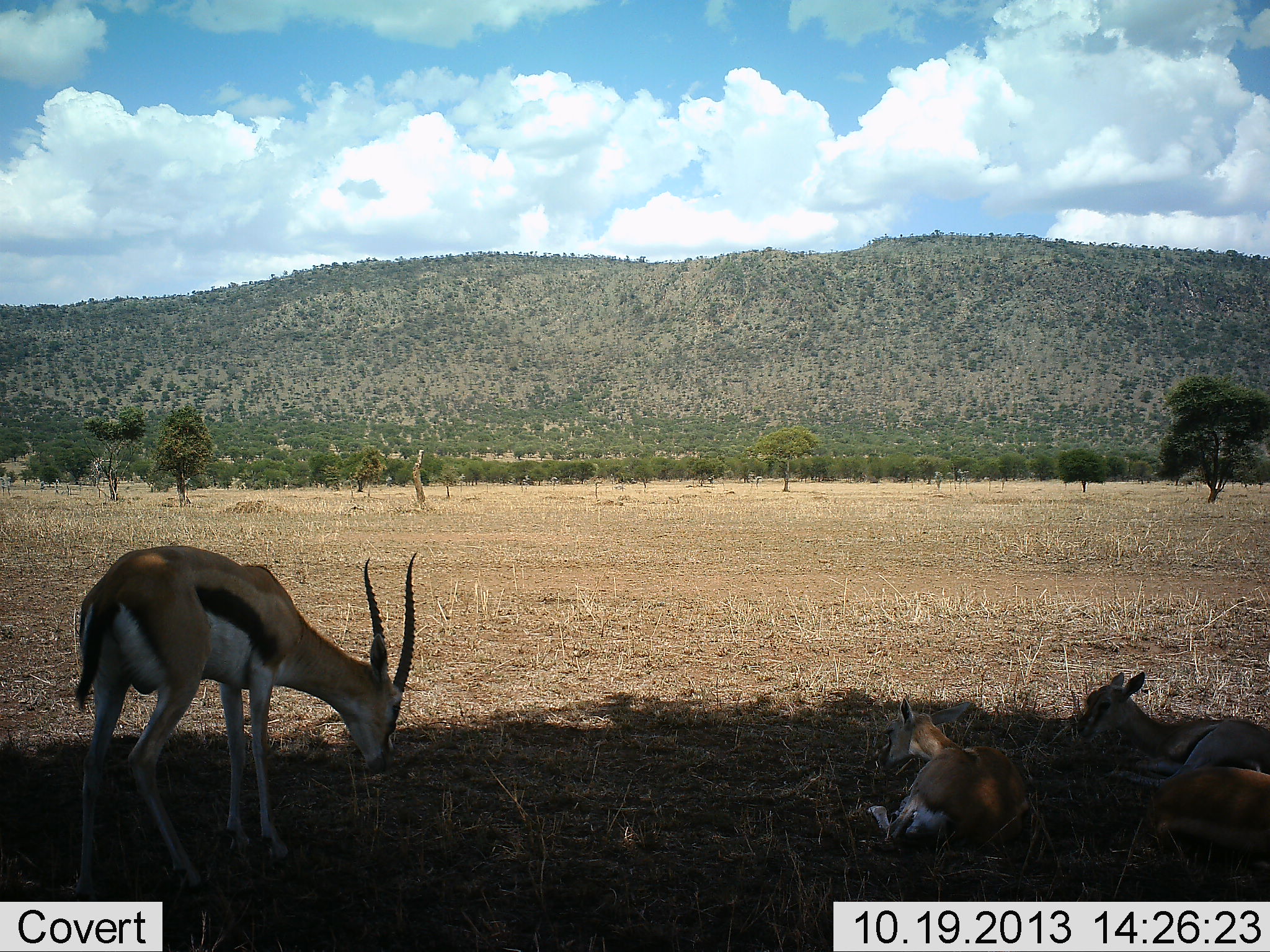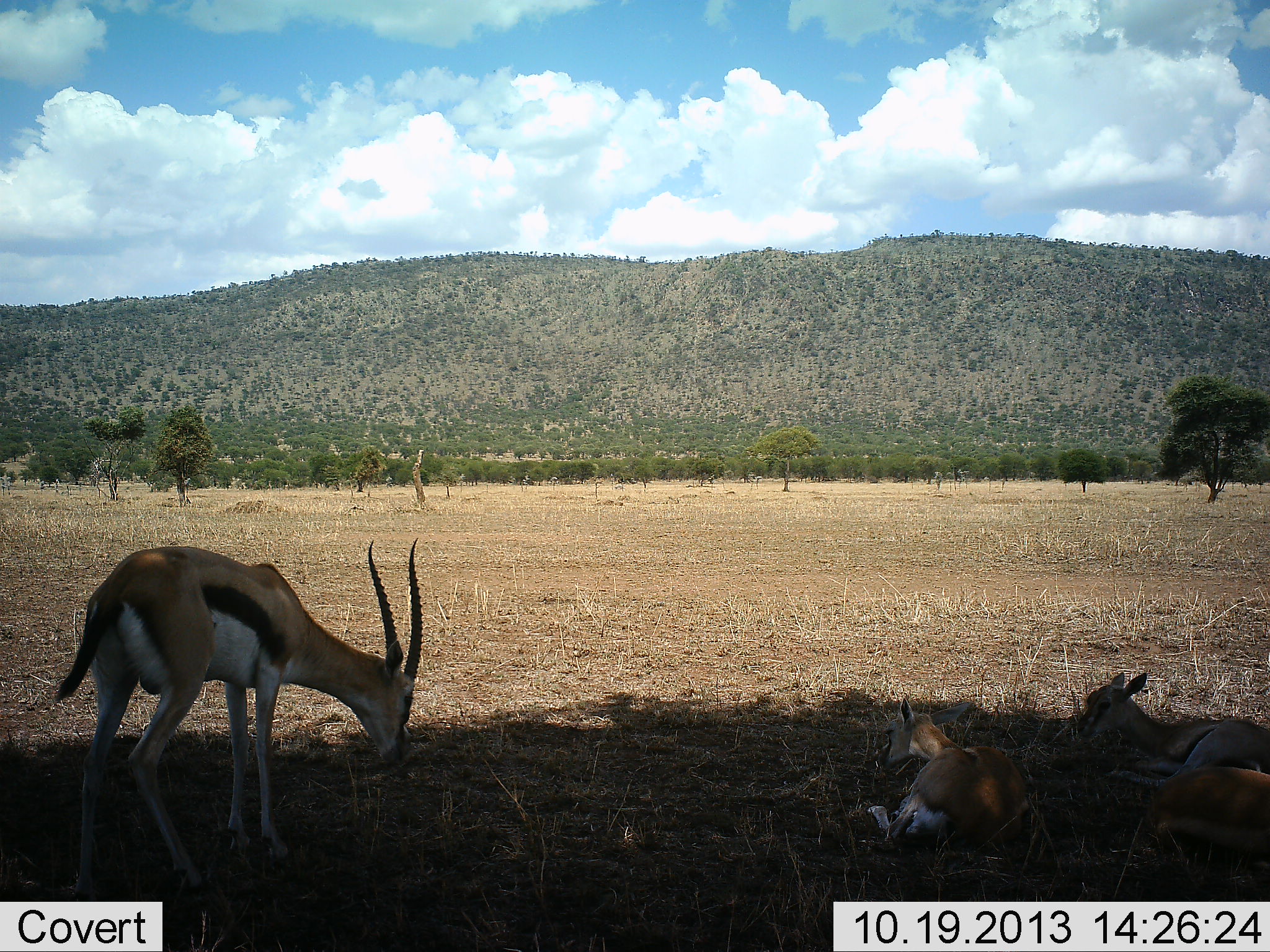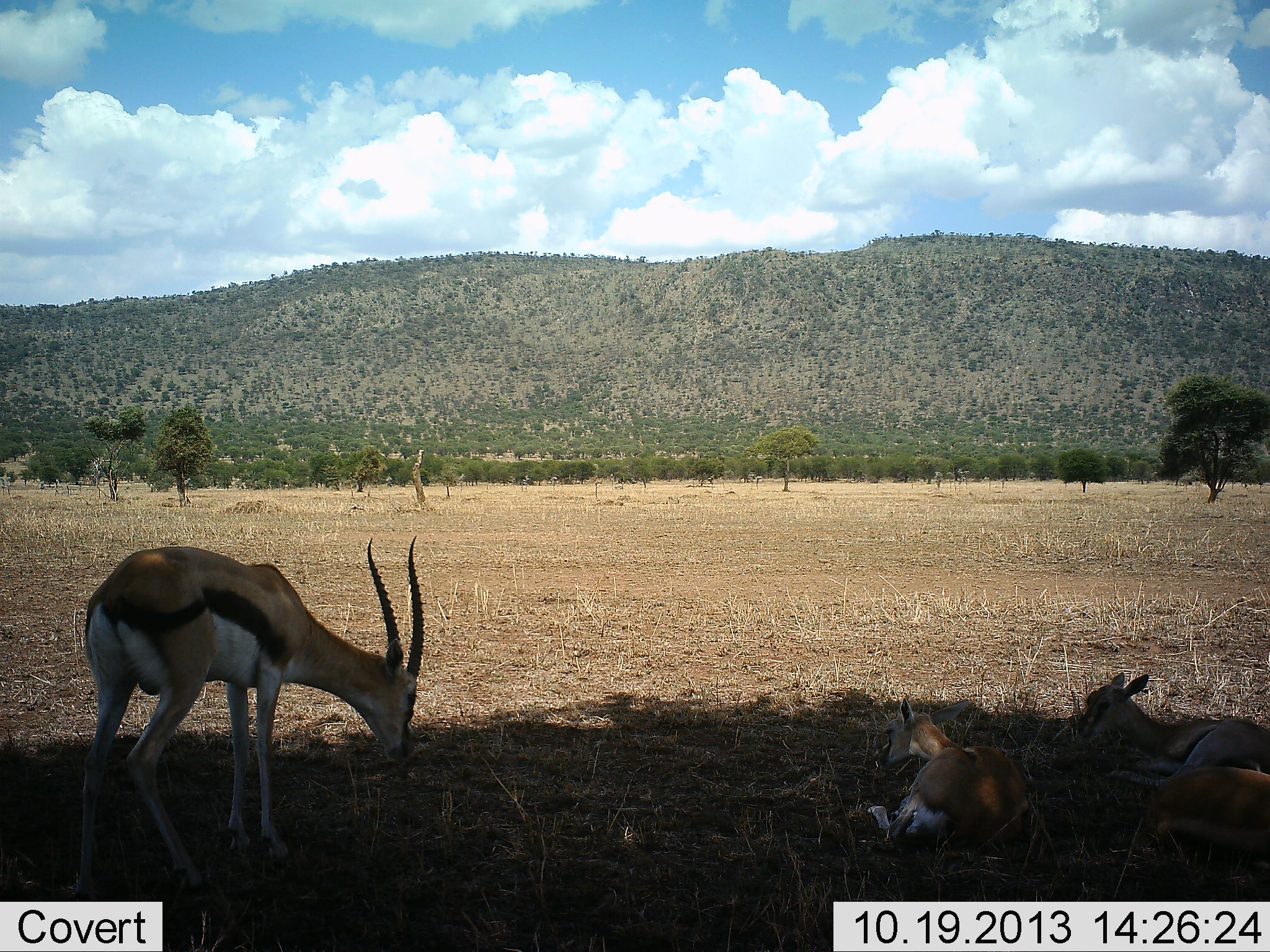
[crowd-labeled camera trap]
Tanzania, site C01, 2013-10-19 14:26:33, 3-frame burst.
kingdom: Animalia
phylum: Chordata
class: Mammalia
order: Artiodactyla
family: Bovidae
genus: Eudorcas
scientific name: Eudorcas thomsonii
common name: thomson's gazelle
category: gazellethomsons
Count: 4.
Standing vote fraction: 60%.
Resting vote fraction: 90%.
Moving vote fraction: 0%.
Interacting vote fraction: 0%.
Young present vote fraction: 30%.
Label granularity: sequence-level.